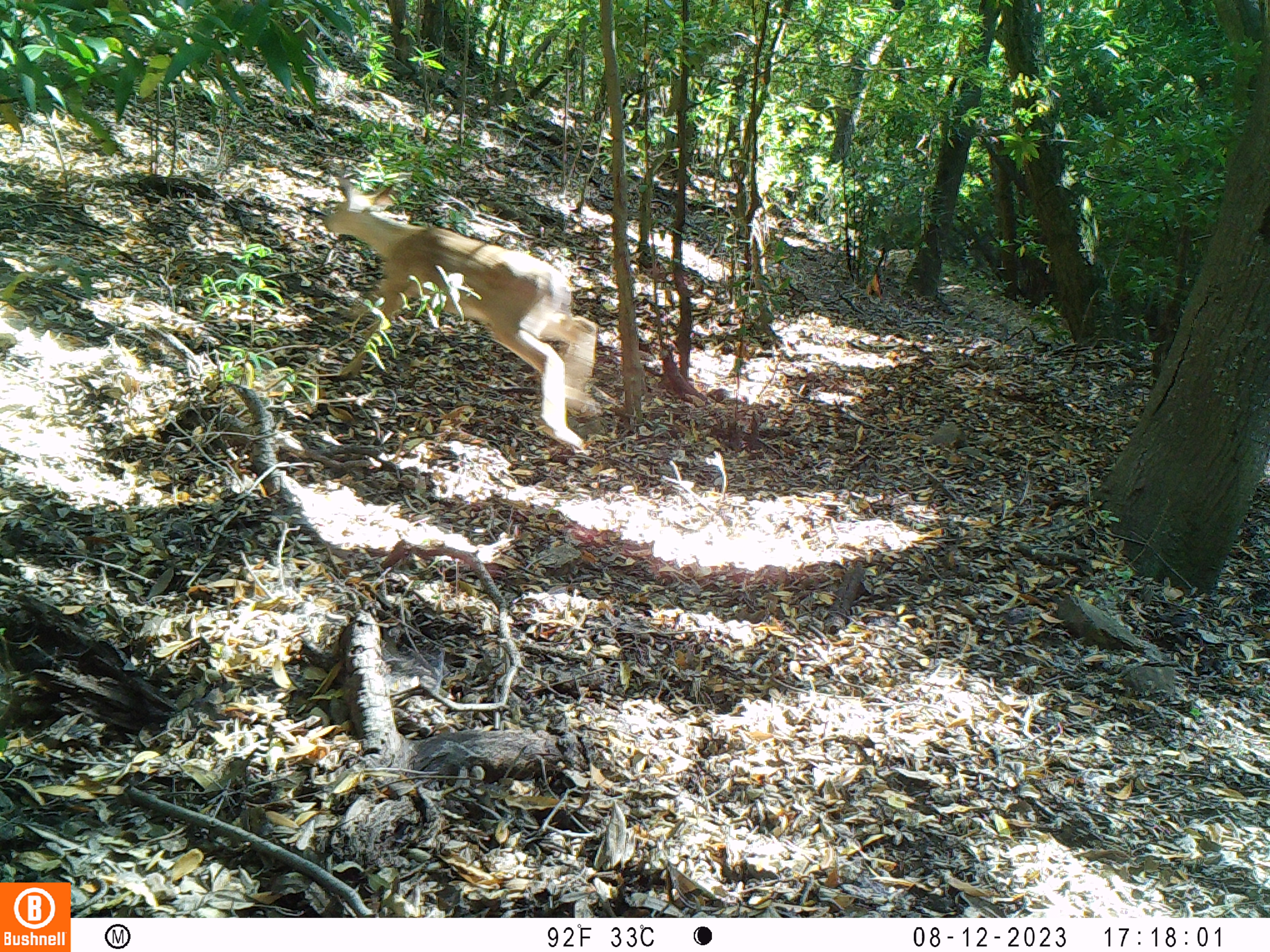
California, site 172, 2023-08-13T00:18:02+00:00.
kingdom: Animalia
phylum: Chordata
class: Mammalia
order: Artiodactyla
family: Cervidae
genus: Odocoileus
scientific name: Odocoileus hemionus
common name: mule deer